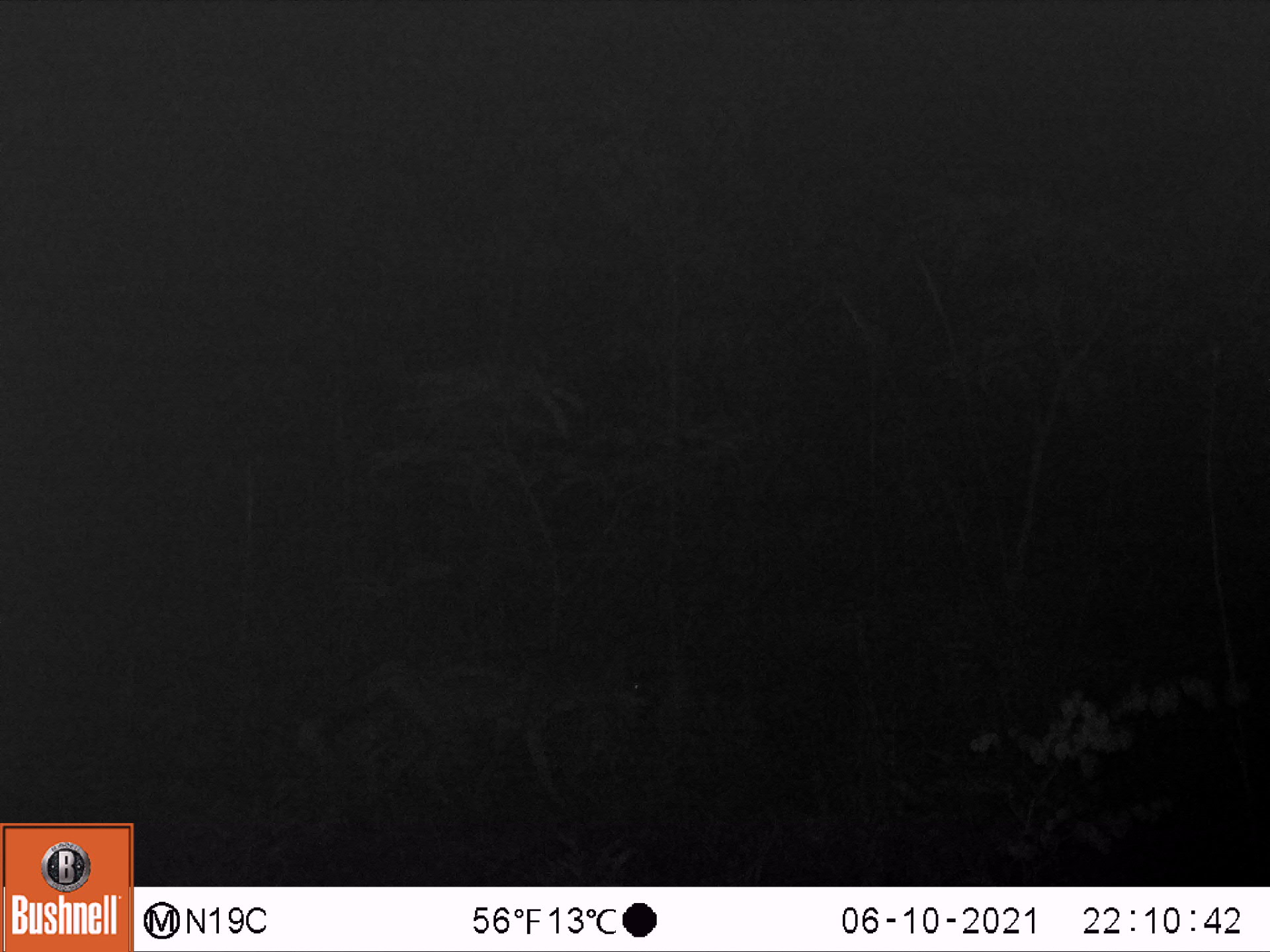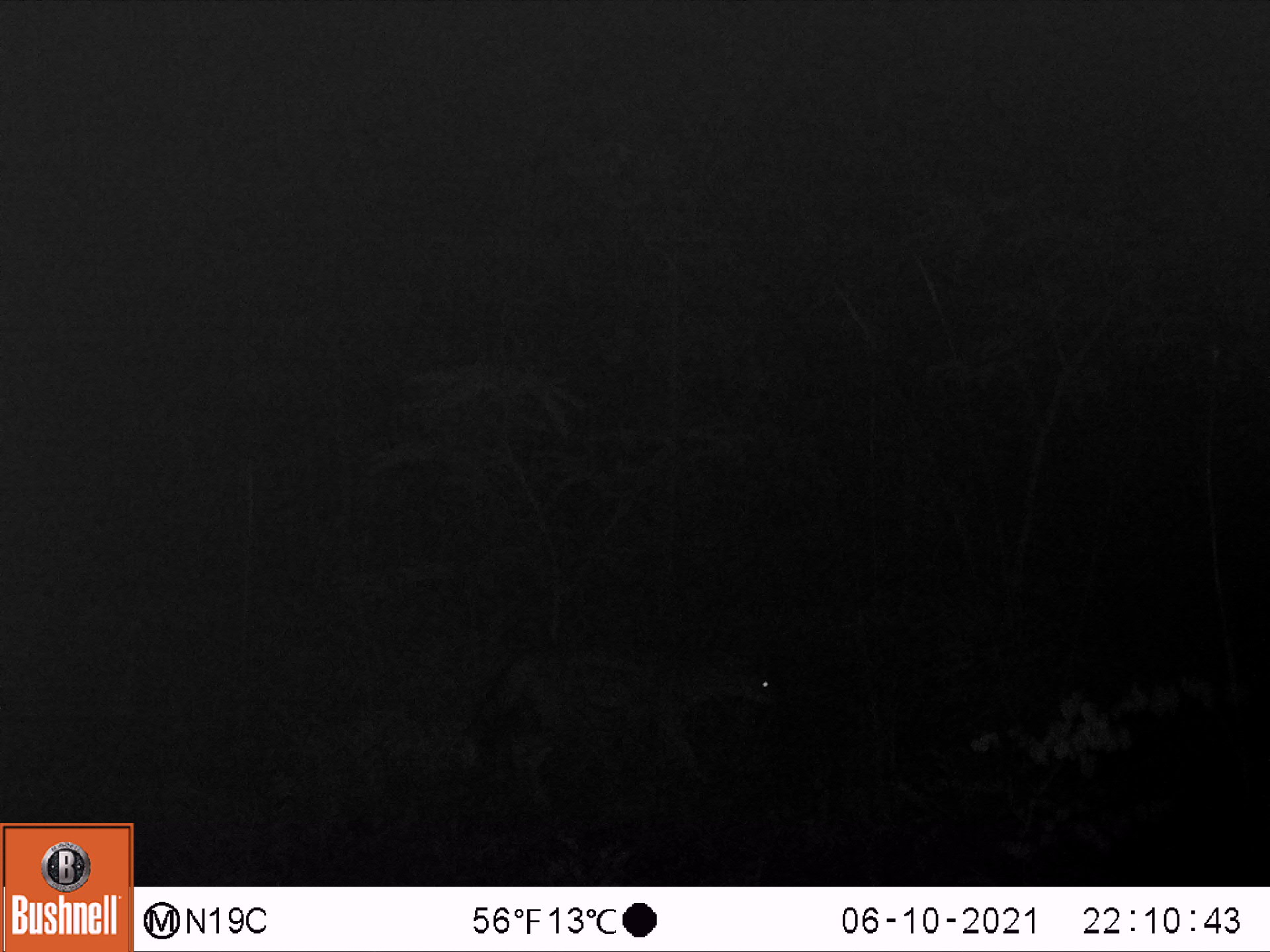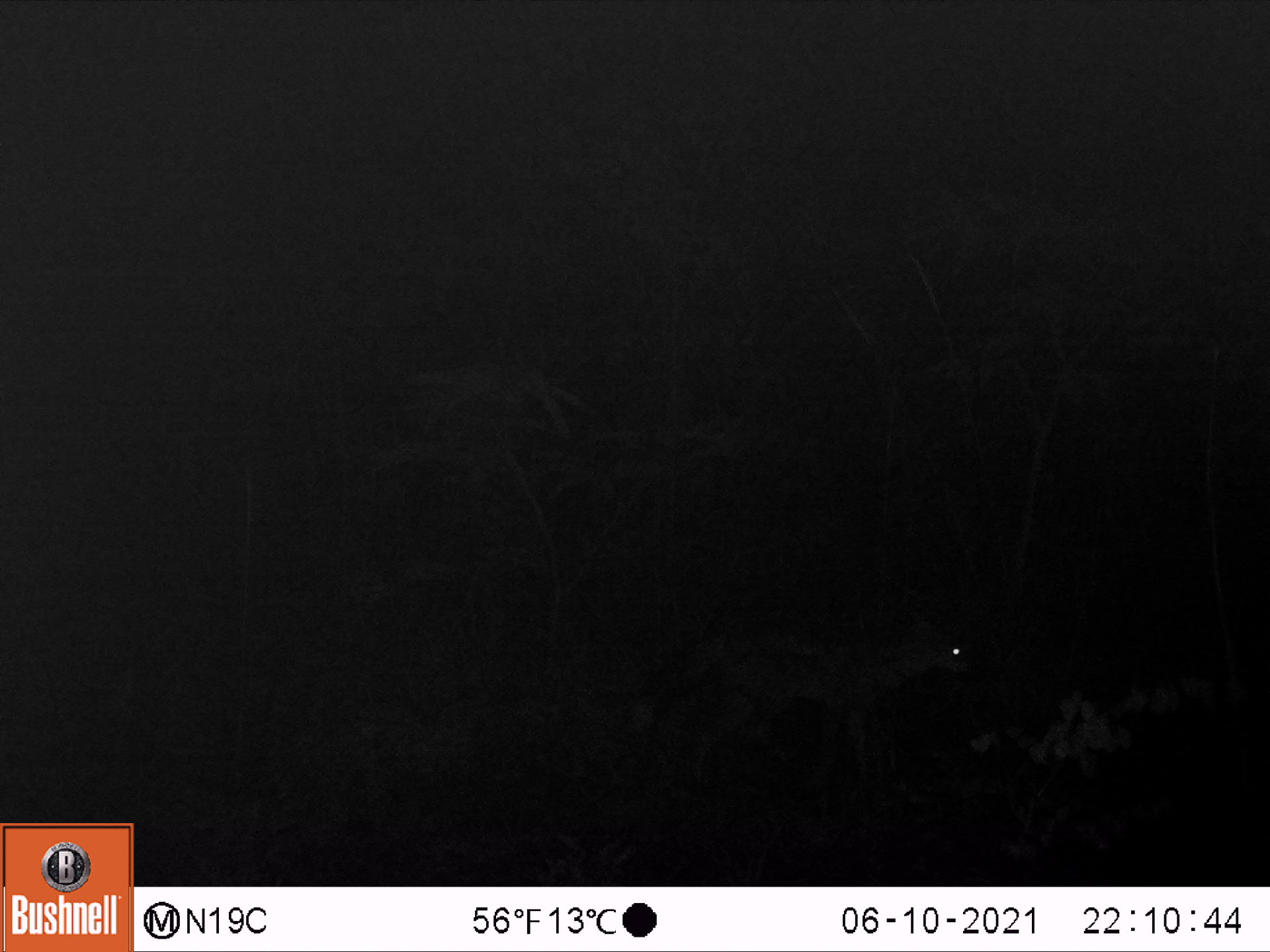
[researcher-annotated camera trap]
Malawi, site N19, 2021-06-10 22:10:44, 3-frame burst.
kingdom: Animalia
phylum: Chordata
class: Mammalia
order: Artiodactyla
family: Bovidae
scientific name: Antilopinae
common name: small antelope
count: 1